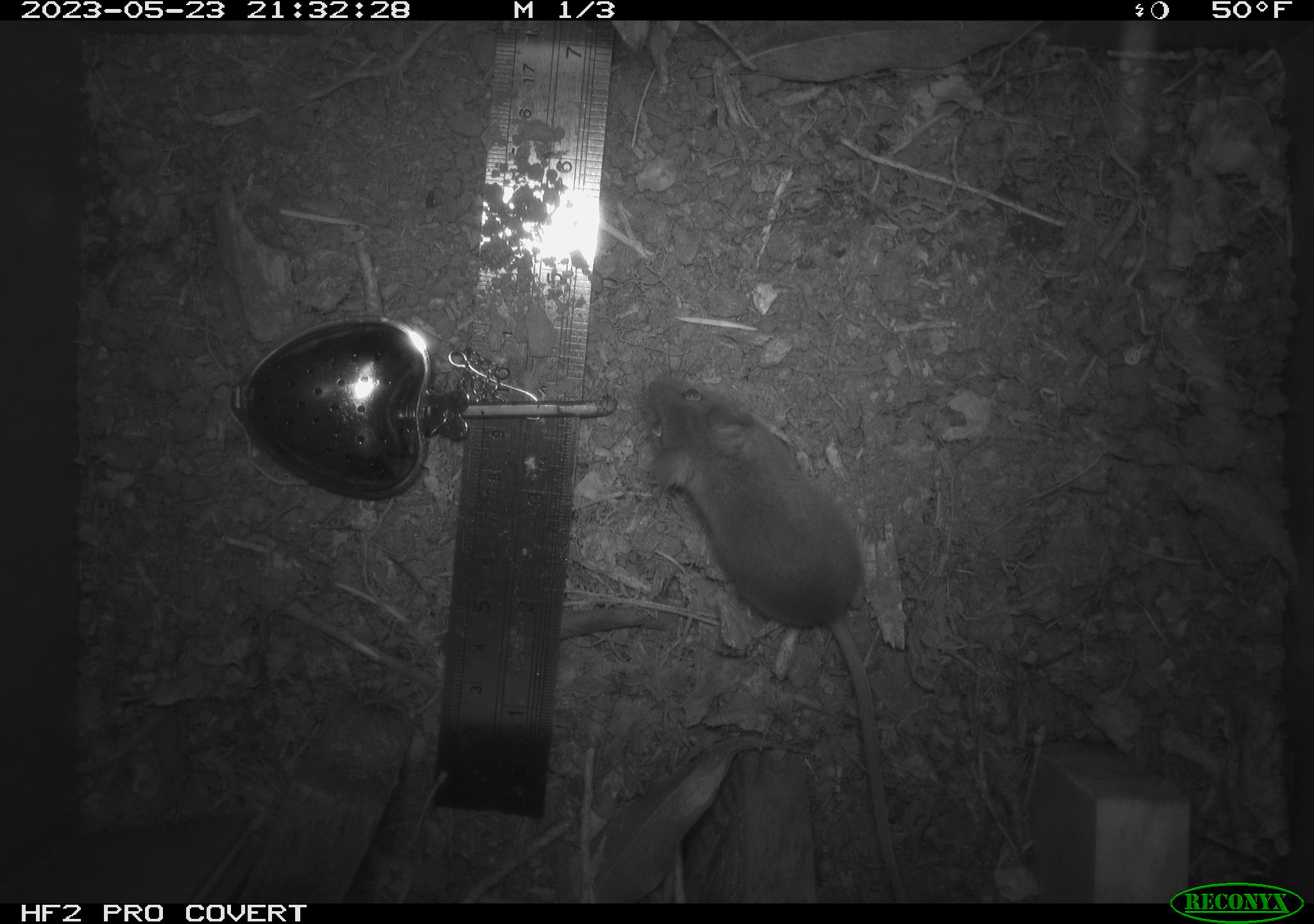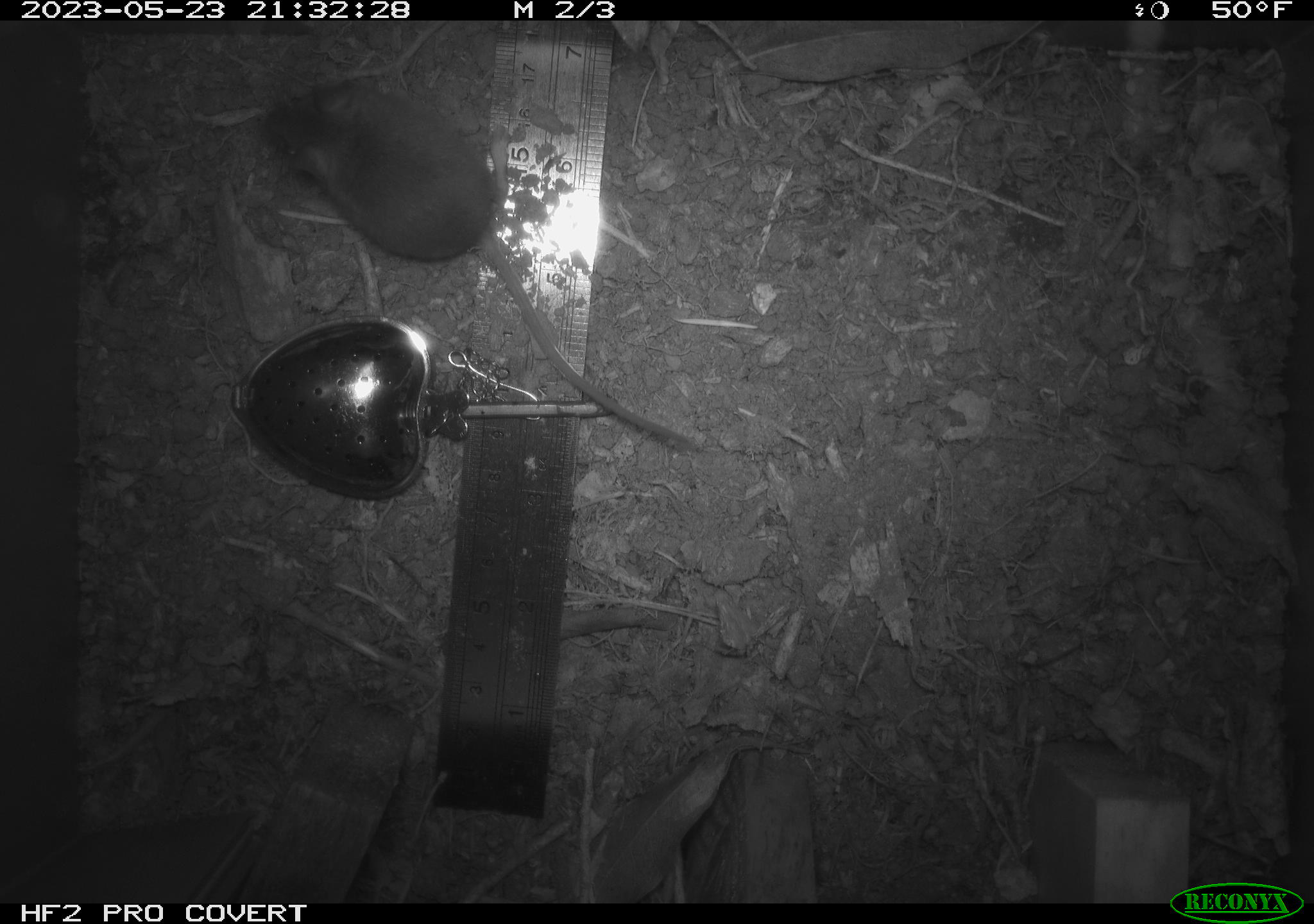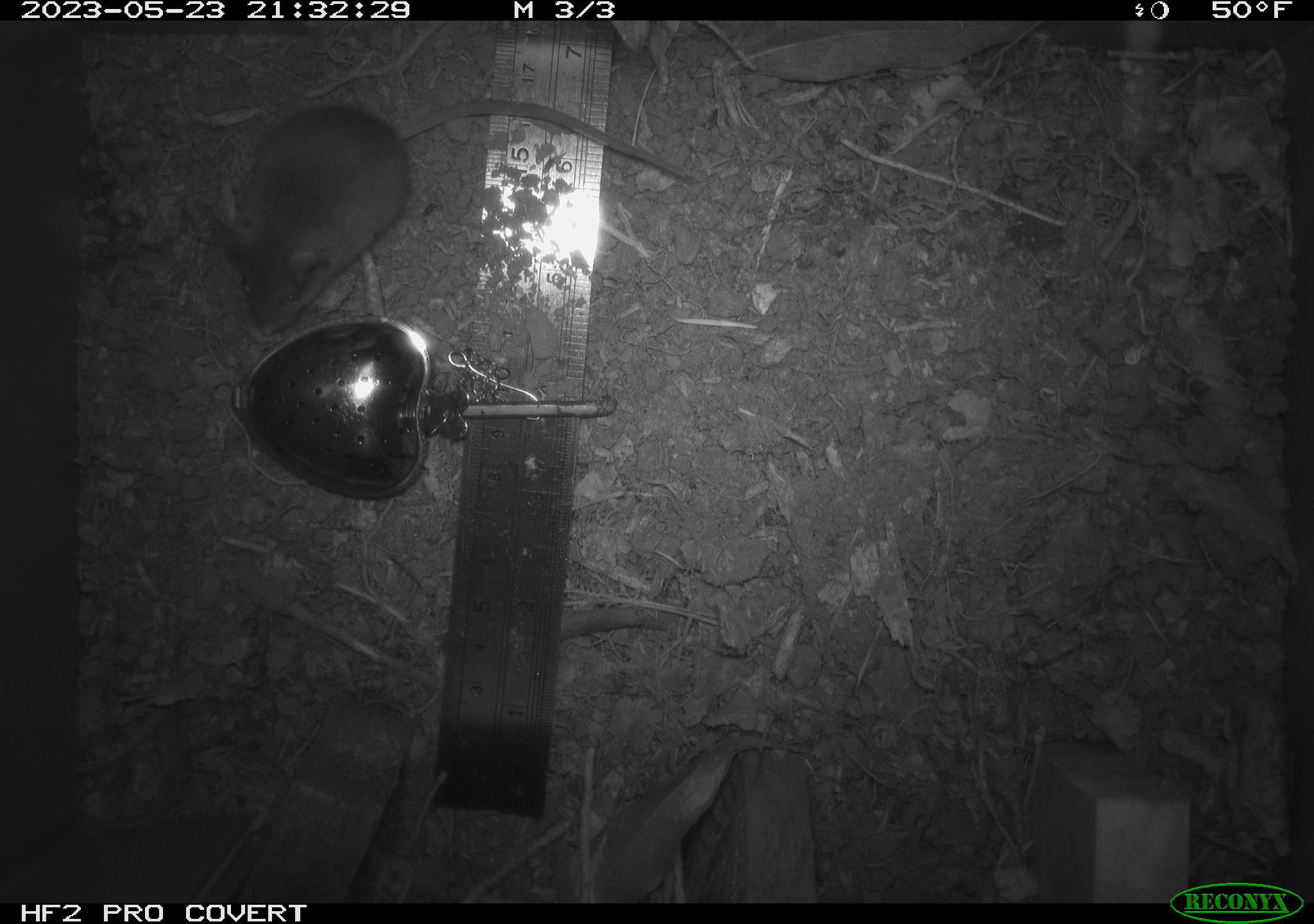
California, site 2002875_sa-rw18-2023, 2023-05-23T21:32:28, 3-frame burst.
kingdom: Animalia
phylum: Chordata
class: Mammalia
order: Rodentia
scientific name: Rodentia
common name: mouse species